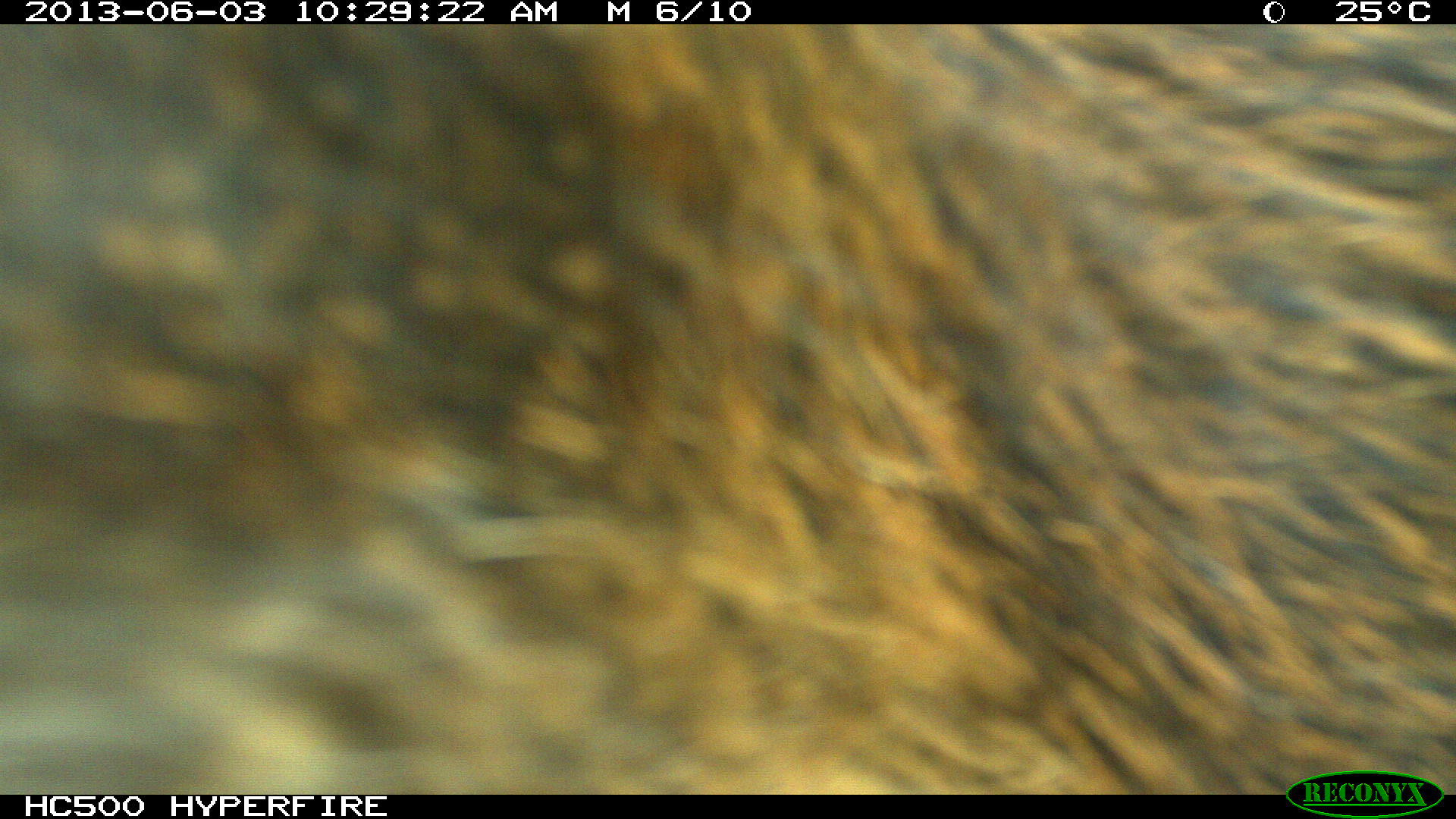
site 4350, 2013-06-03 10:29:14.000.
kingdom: Animalia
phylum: Chordata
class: Mammalia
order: Artiodactyla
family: Tayassuidae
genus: Tayassu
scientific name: Tayassu pecari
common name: white-lipped peccary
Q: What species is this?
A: Tayassu pecari (white-lipped peccary).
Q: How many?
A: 6.